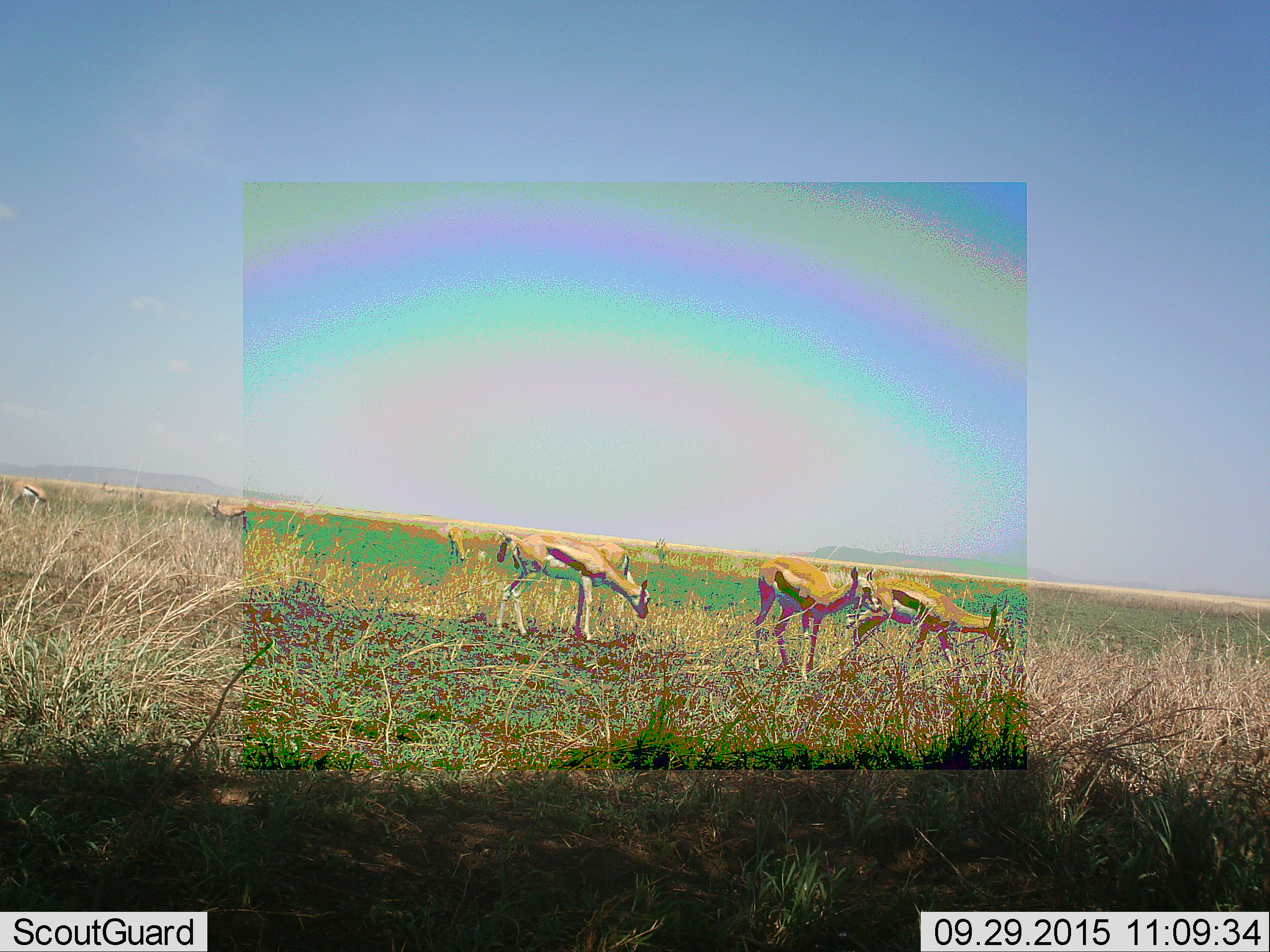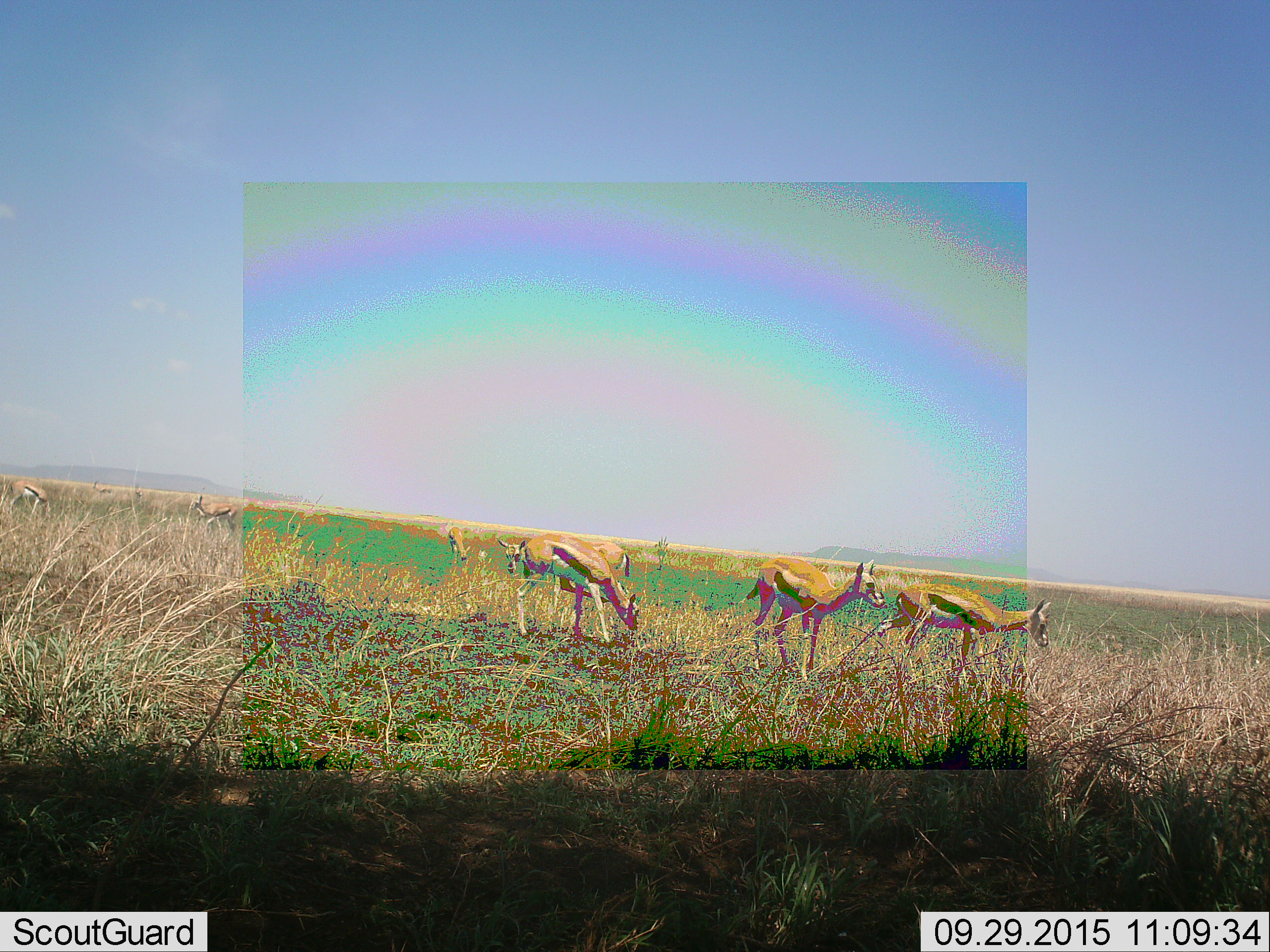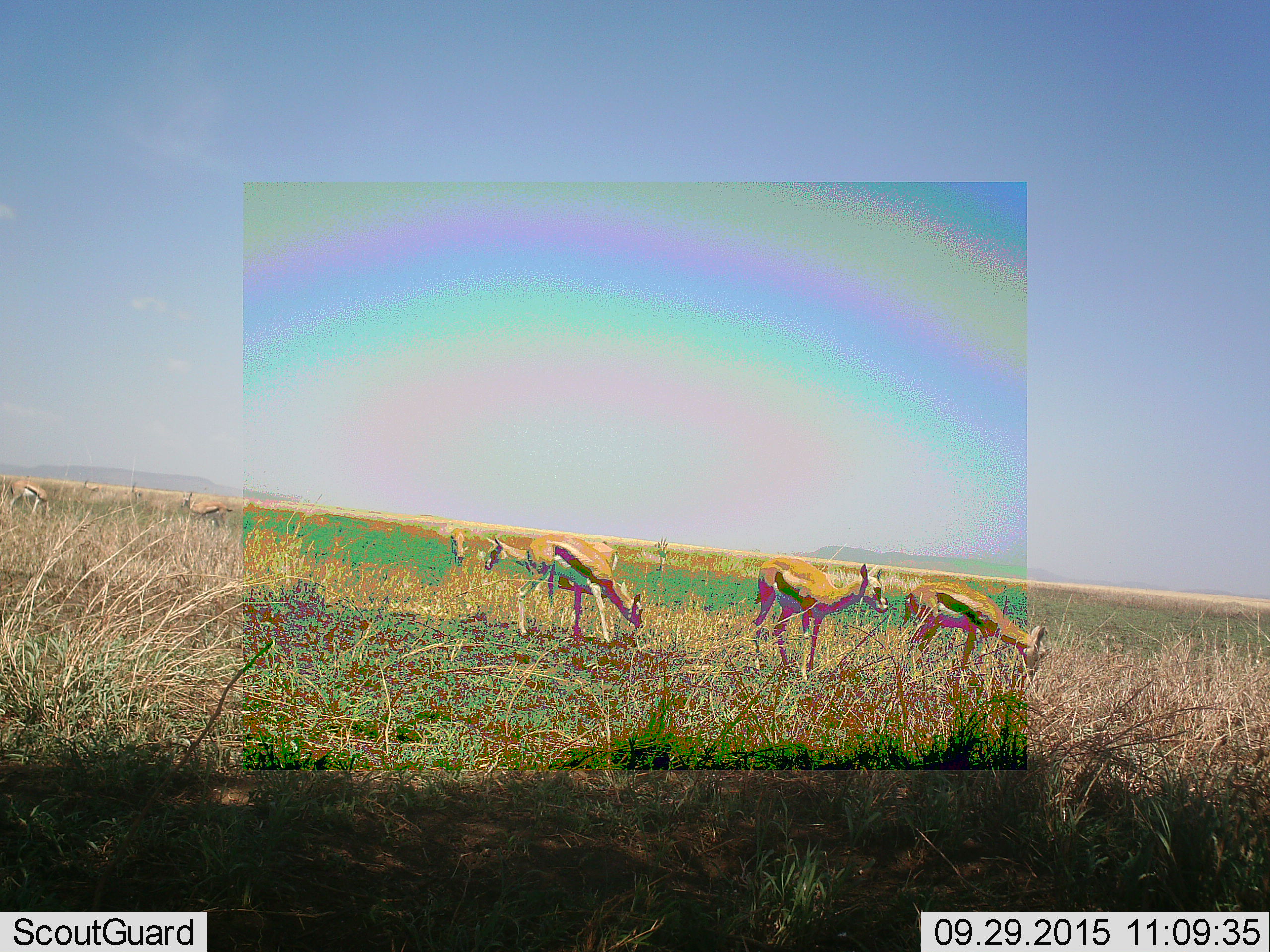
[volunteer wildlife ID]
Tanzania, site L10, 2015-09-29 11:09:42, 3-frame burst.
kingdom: Animalia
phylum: Chordata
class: Mammalia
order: Artiodactyla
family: Bovidae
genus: Eudorcas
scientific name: Eudorcas thomsonii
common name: thomson's gazelle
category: gazellethomsons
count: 7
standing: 78%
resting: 0%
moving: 44%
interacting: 0%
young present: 11%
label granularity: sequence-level